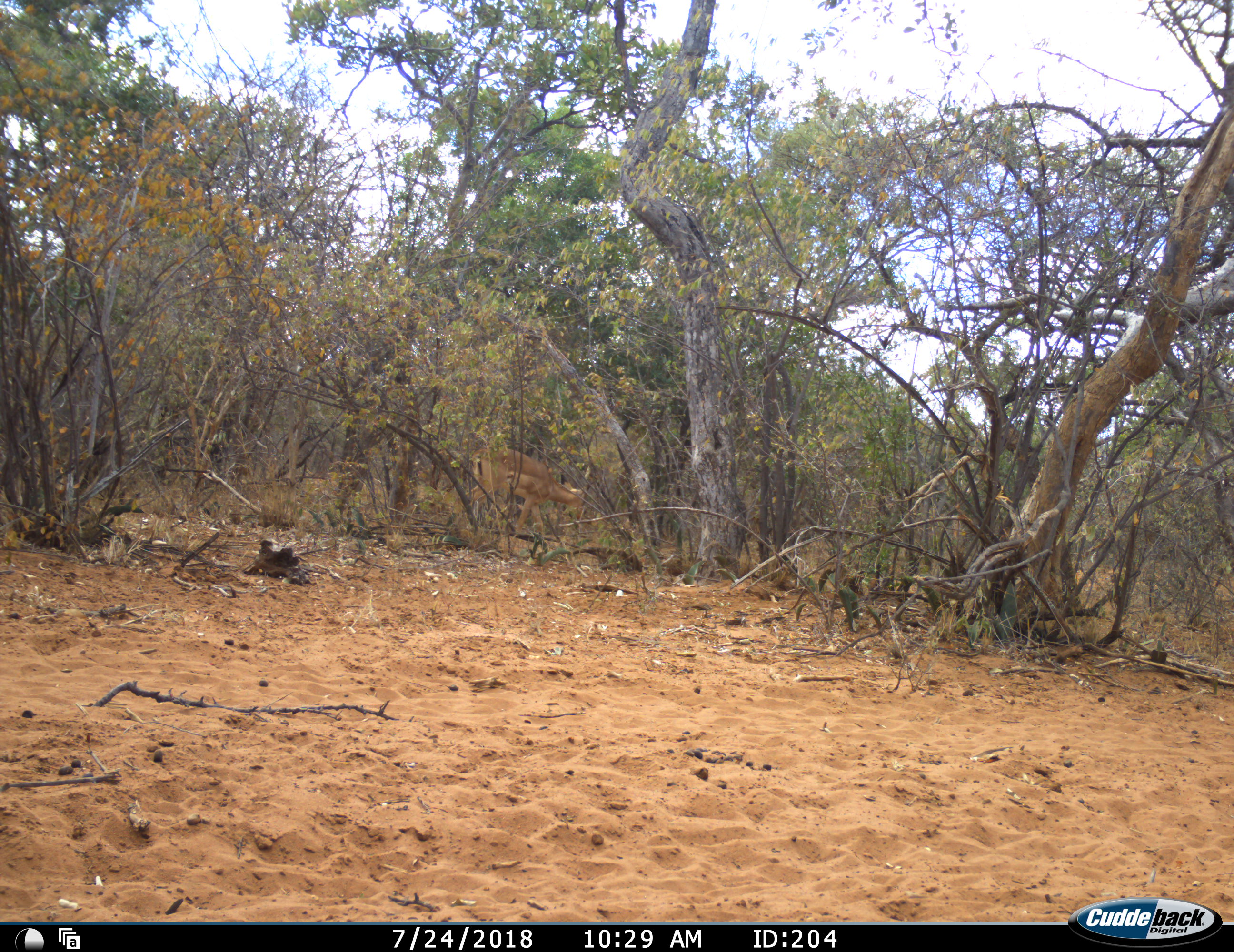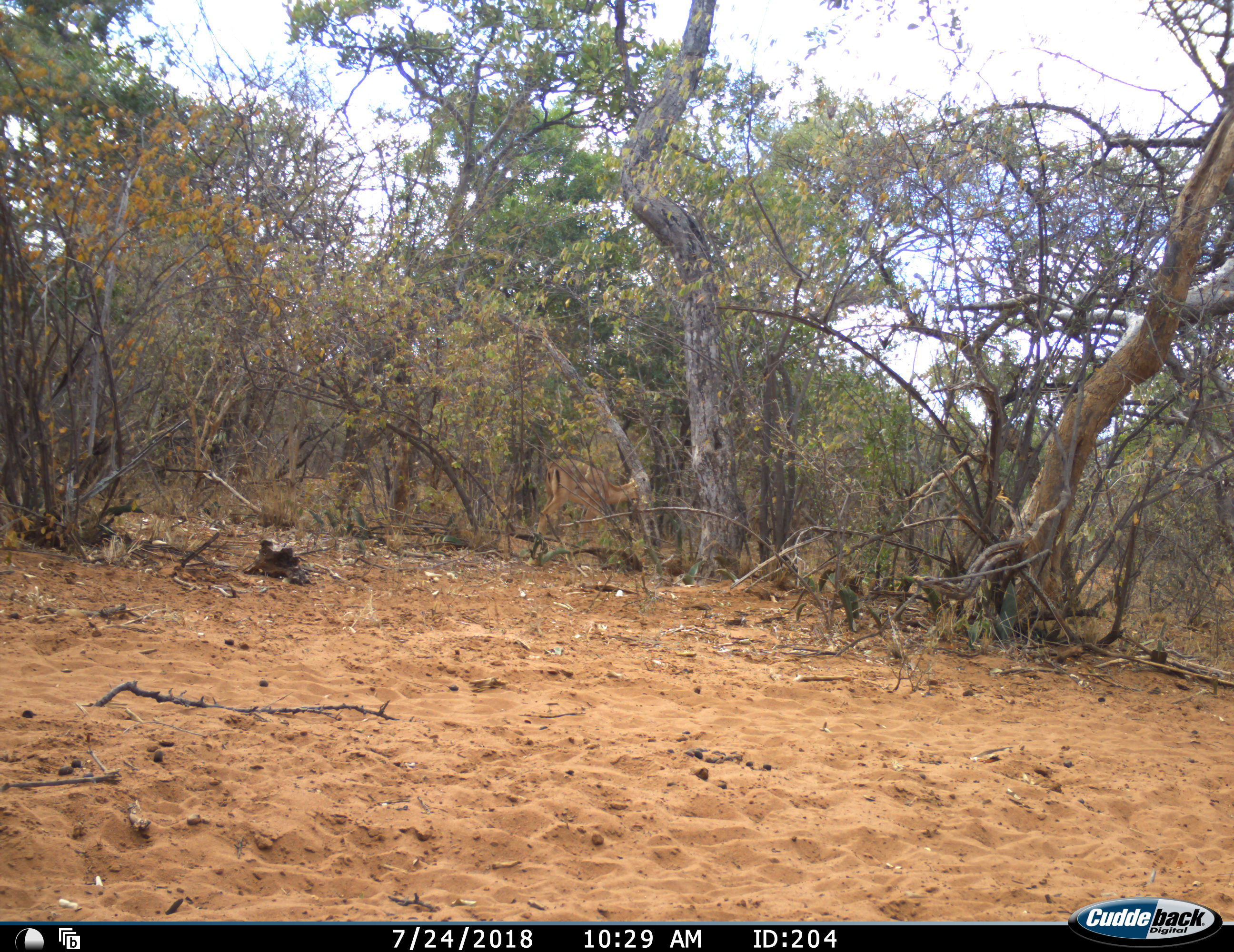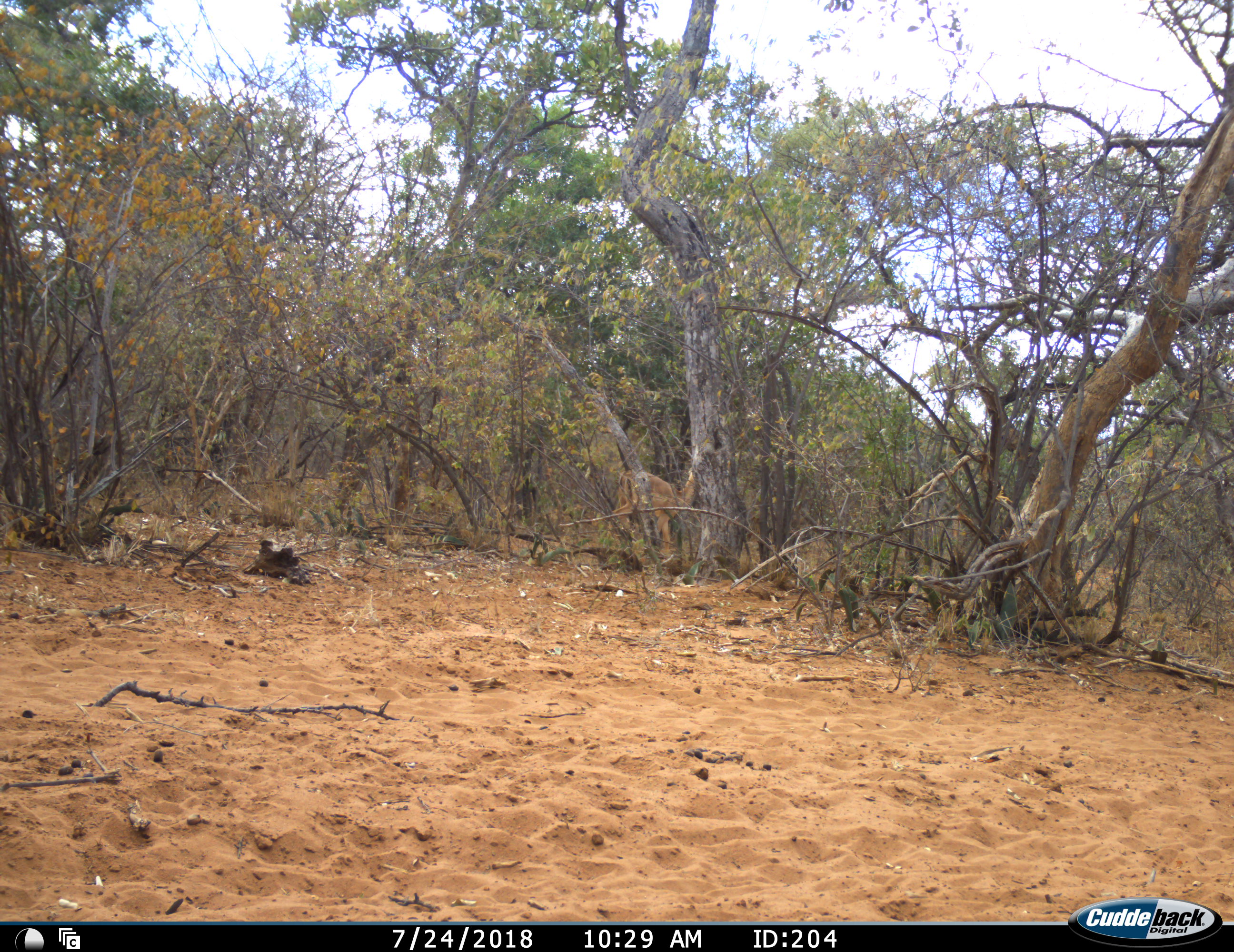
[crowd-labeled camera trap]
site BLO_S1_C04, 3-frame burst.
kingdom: Animalia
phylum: Chordata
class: Mammalia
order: Artiodactyla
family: Bovidae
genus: Aepyceros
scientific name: Aepyceros melampus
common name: impala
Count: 1.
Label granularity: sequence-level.